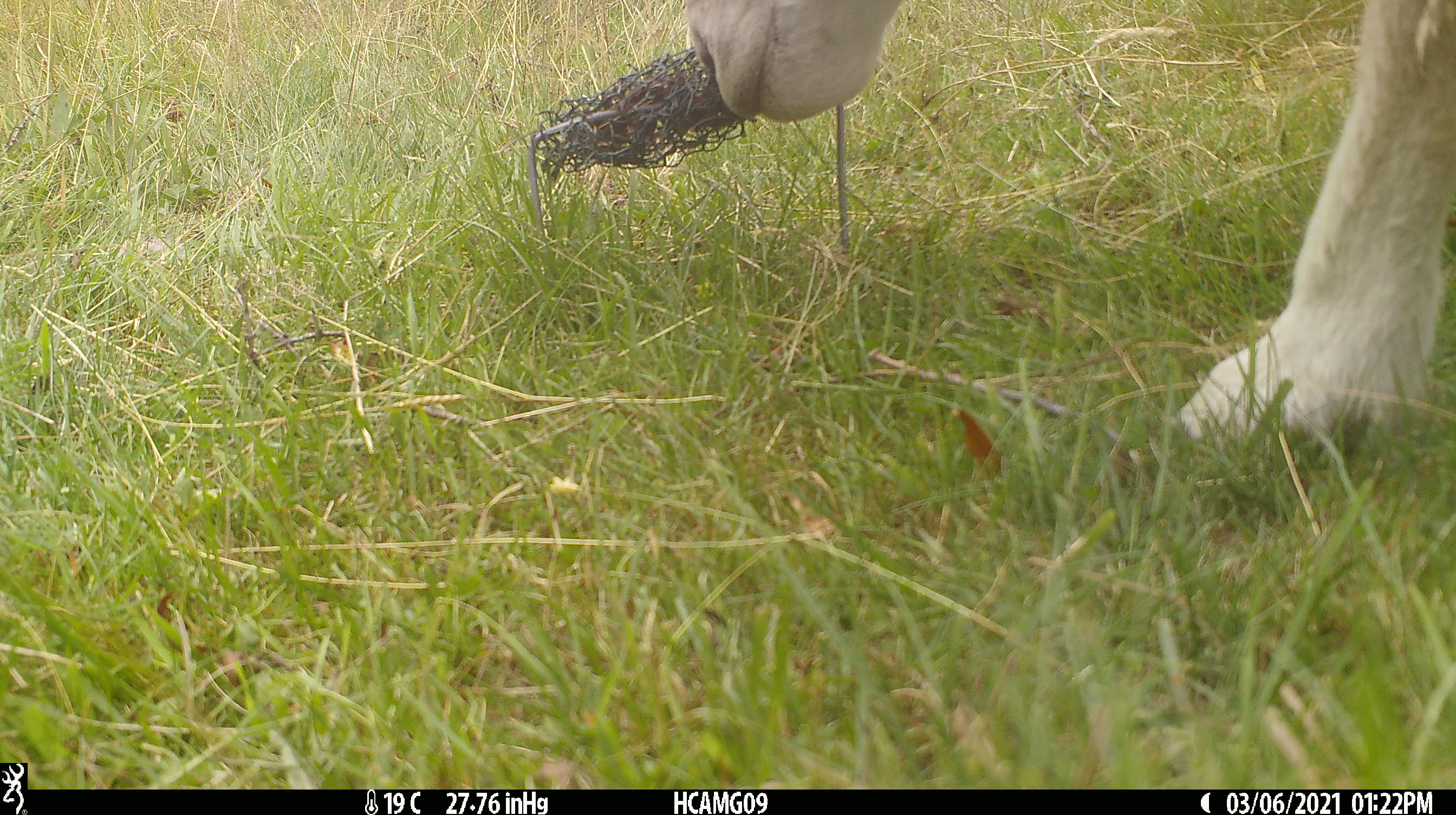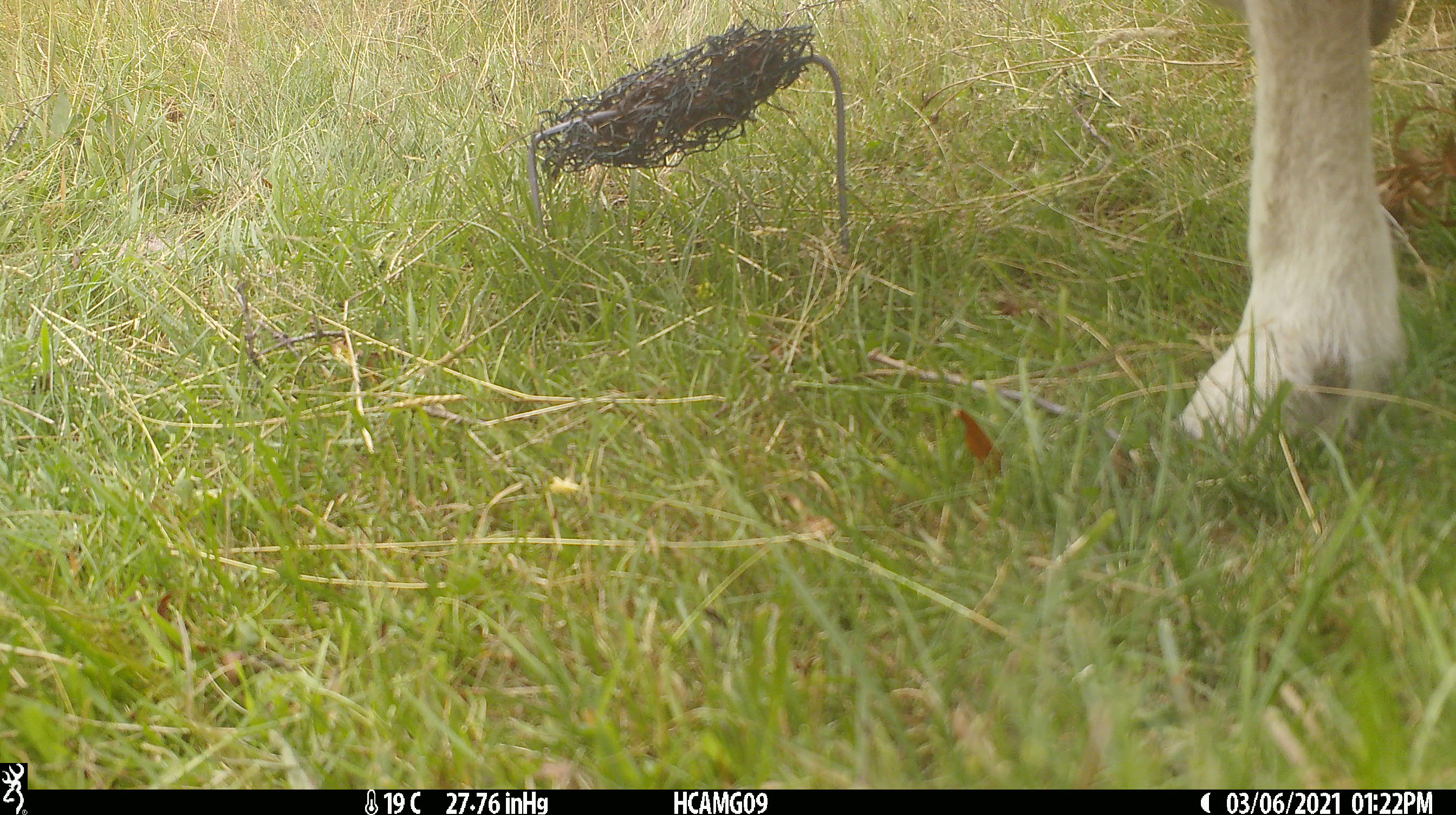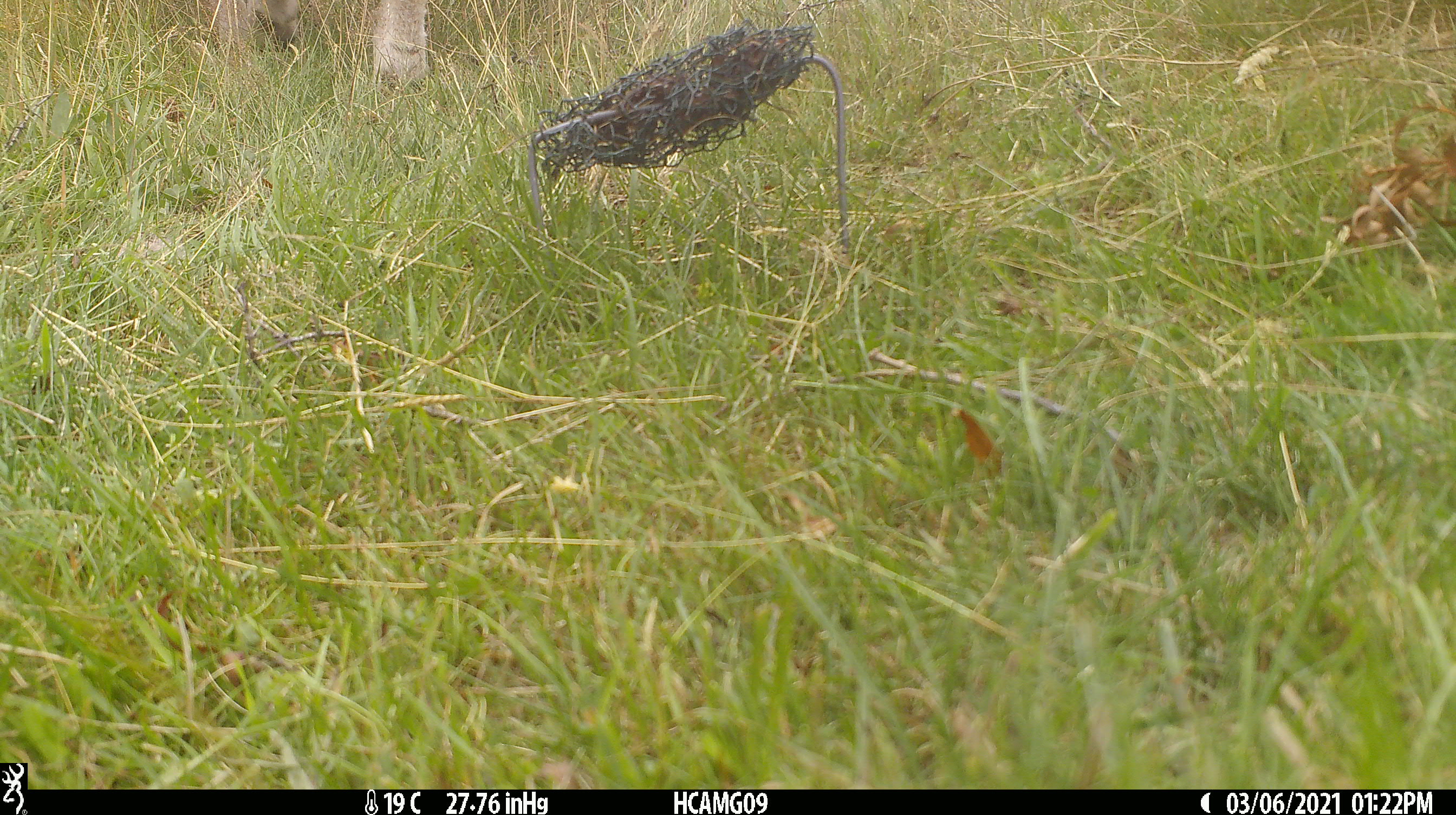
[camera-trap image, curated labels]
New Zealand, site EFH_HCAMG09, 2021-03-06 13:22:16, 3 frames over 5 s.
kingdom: Animalia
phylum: Chordata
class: Mammalia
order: Artiodactyla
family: Bovidae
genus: Ovis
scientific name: Ovis aries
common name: domestic sheep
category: sheep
Sheep (domestic sheep) (Ovis aries).